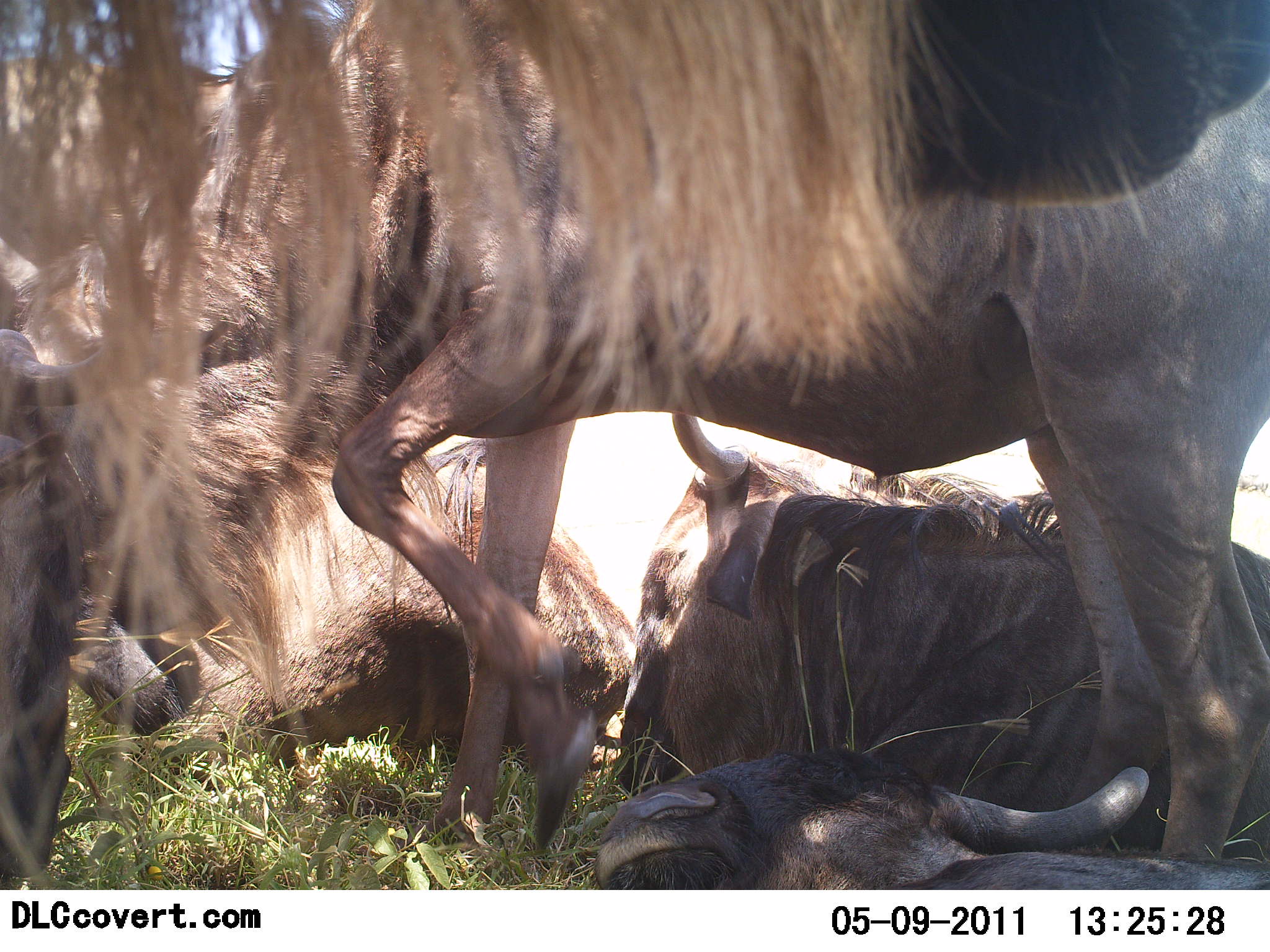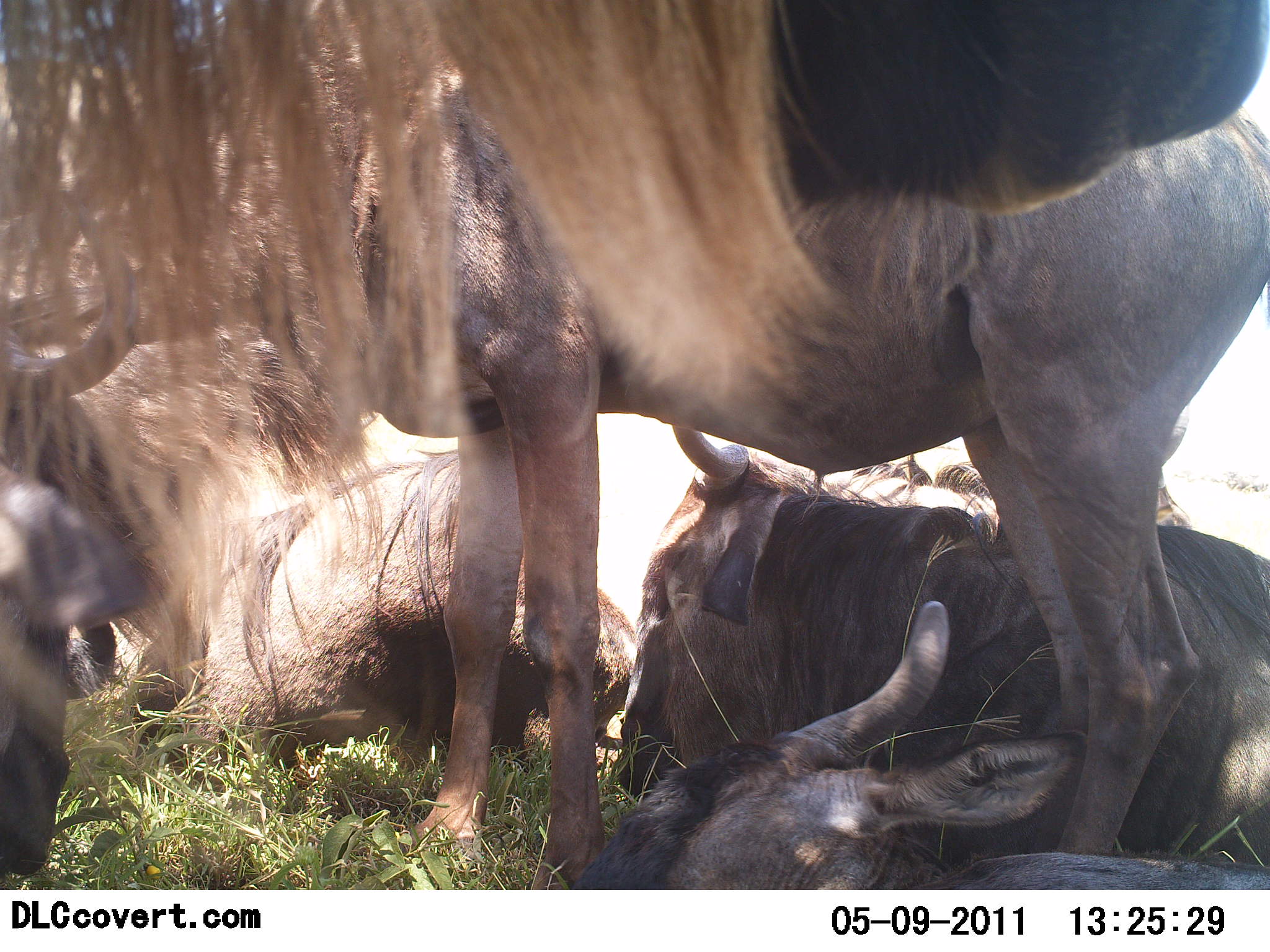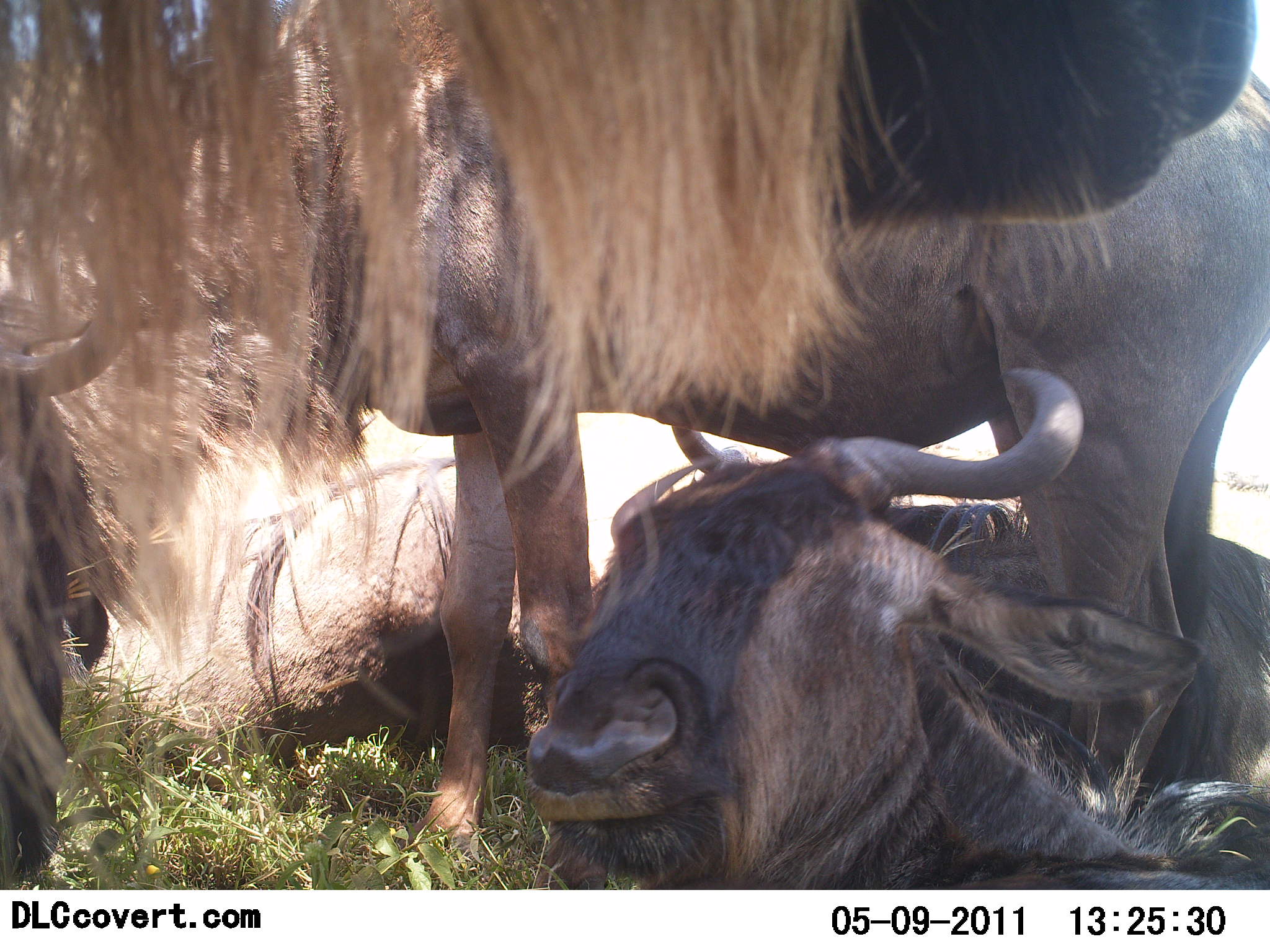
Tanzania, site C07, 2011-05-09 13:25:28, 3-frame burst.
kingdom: Animalia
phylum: Chordata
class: Mammalia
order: Artiodactyla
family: Bovidae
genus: Connochaetes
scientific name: Connochaetes taurinus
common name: blue wildebeest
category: wildebeest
Wildebeest (blue wildebeest) (Connochaetes taurinus), count 5. Behavior (volunteer vote fractions): standing 64%, resting 100%, moving 9%, interacting 0%. Young present (vote fraction): 0%. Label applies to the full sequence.